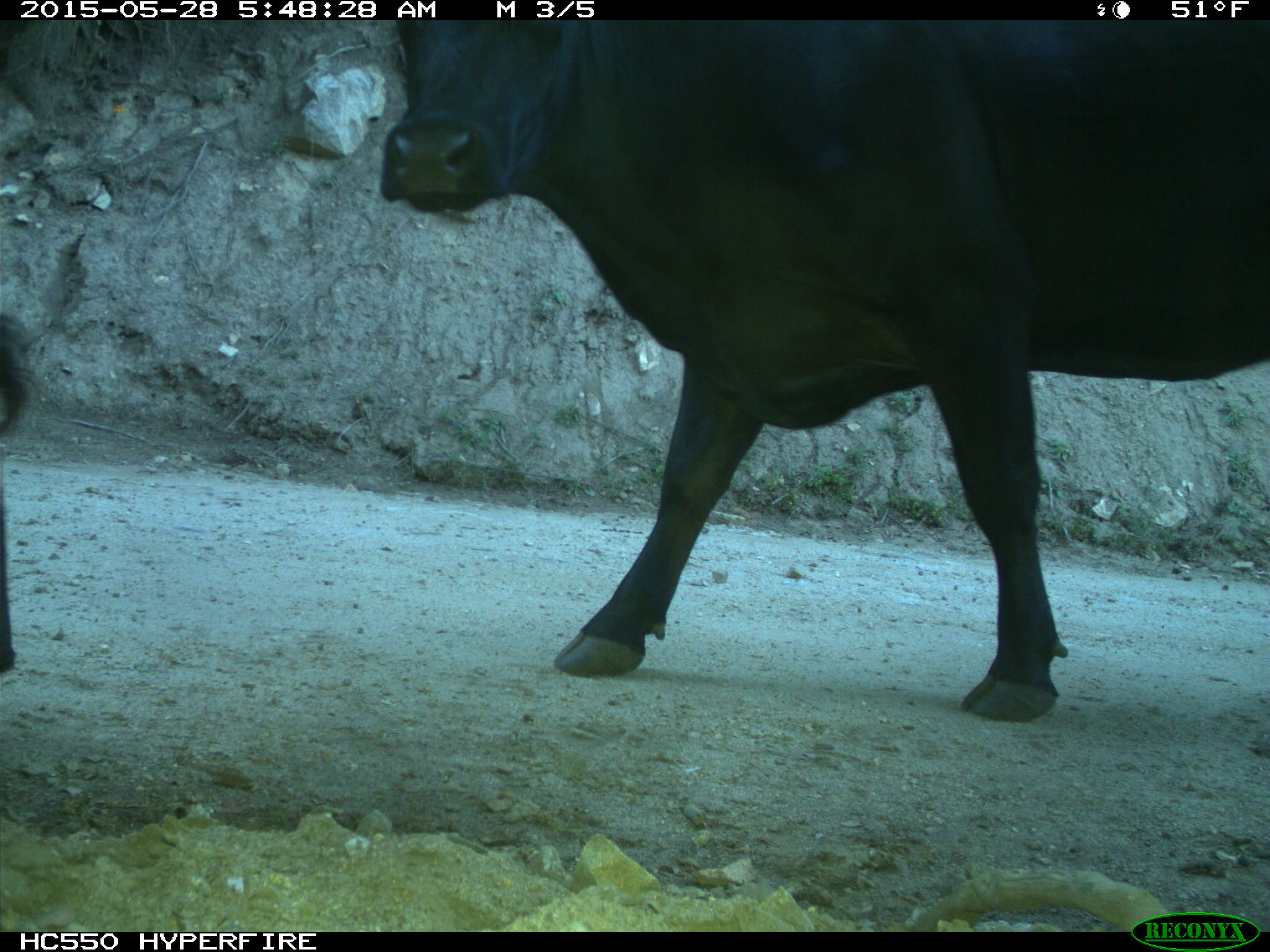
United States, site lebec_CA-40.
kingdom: Animalia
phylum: Chordata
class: Mammalia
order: Artiodactyla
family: Bovidae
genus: Bos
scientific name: Bos taurus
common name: domestic cow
Bos taurus (domestic cow).